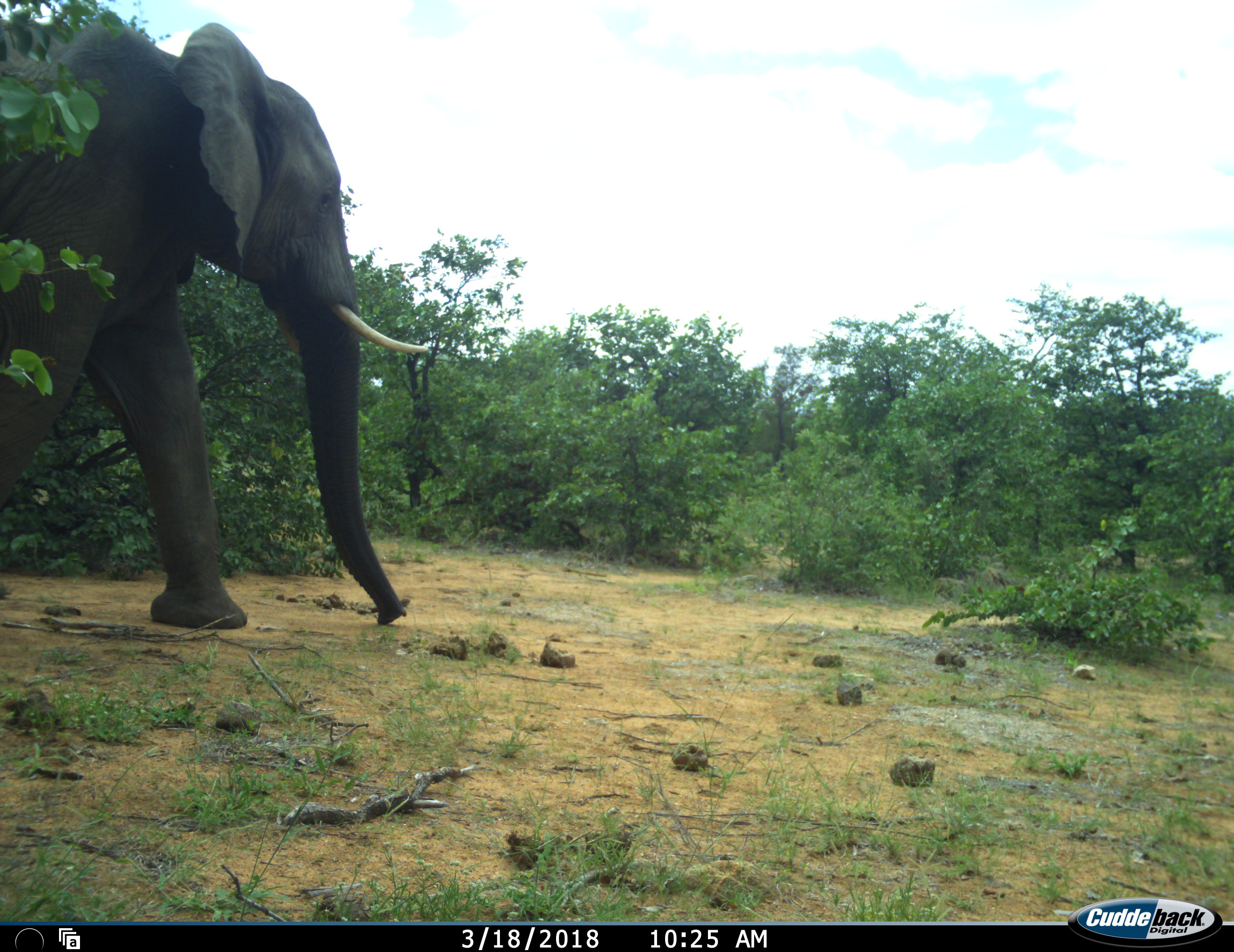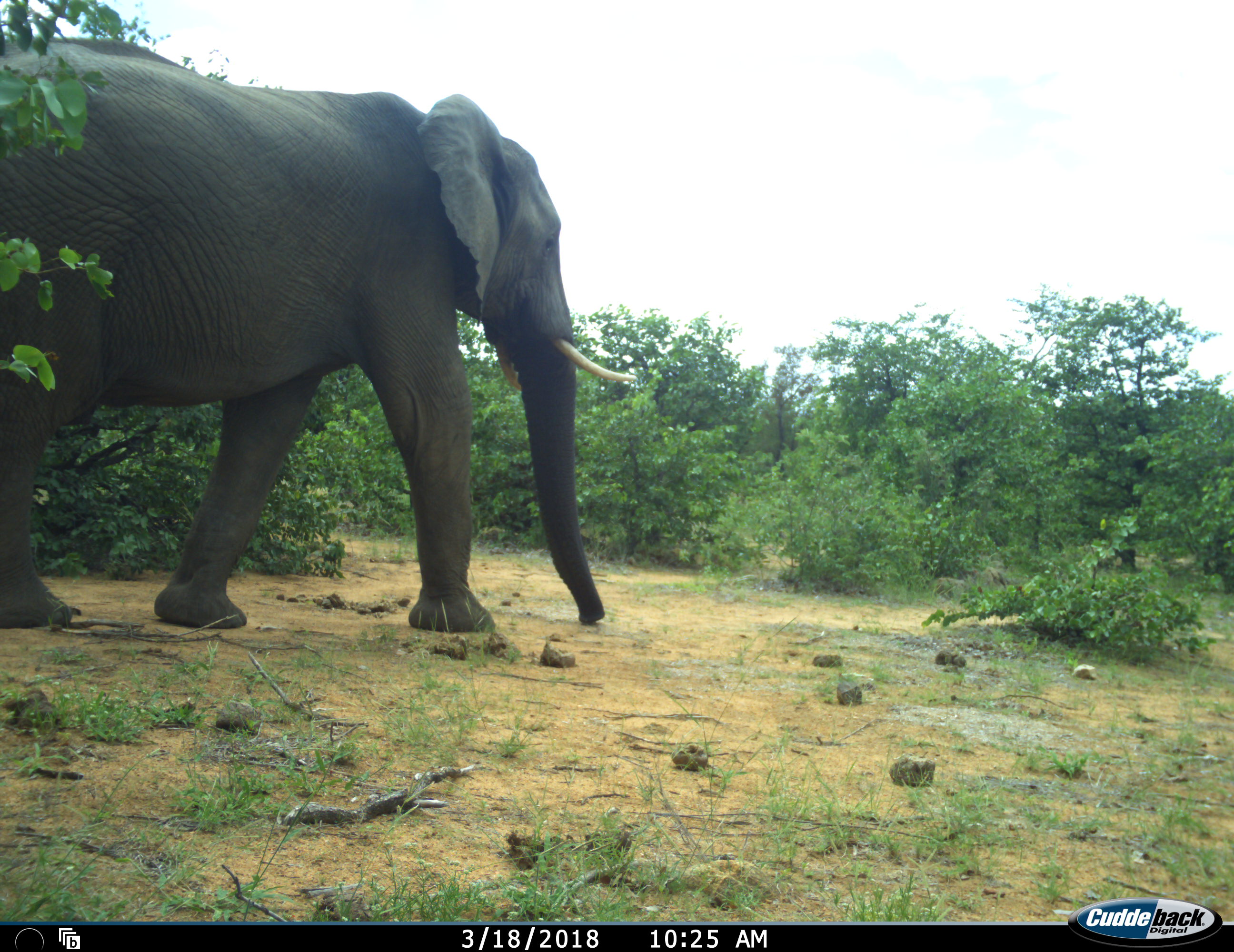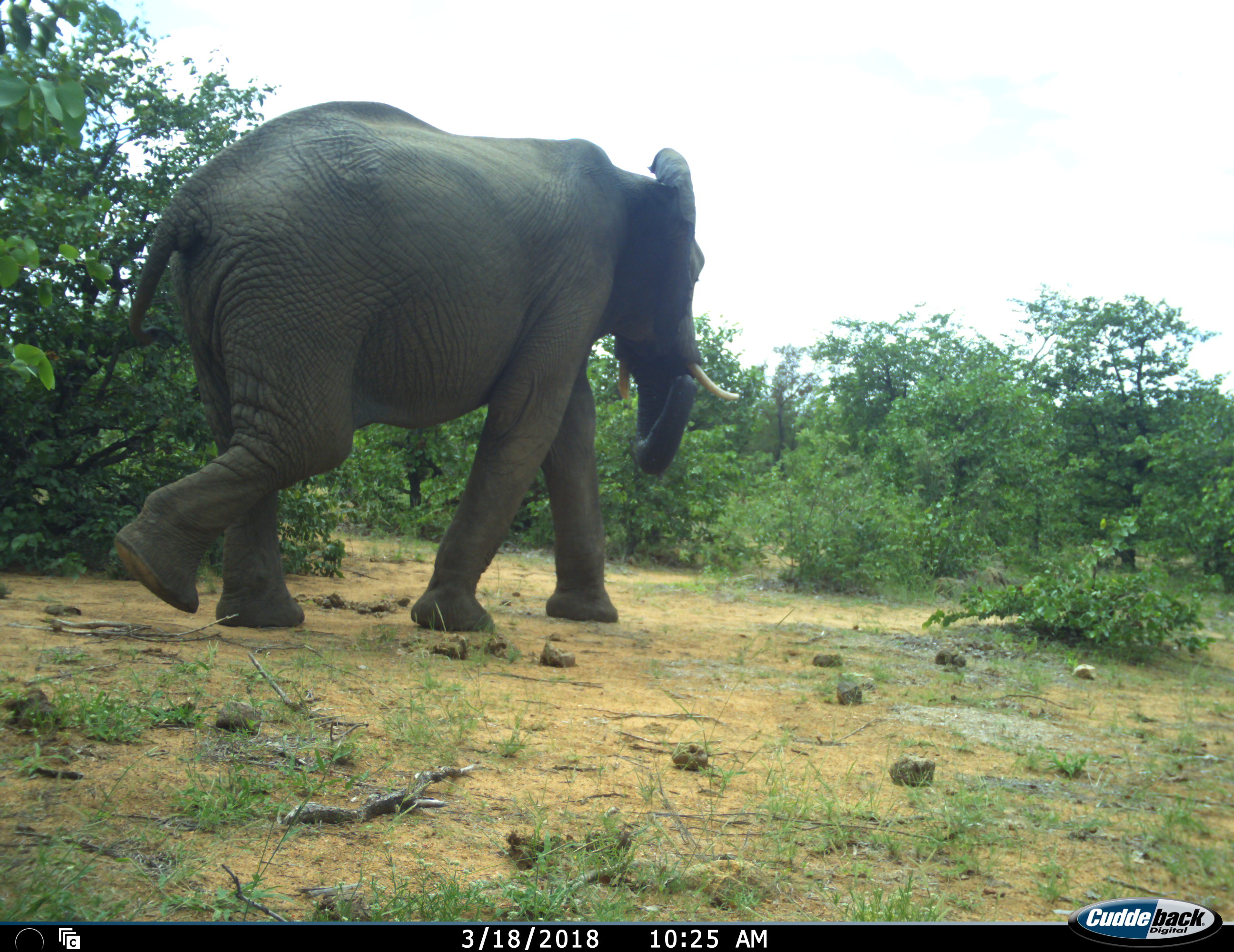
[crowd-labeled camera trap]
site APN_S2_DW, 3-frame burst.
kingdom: Animalia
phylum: Chordata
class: Mammalia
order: Proboscidea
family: Elephantidae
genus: Loxodonta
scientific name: Loxodonta africana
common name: african bush elephant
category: elephant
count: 1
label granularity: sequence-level